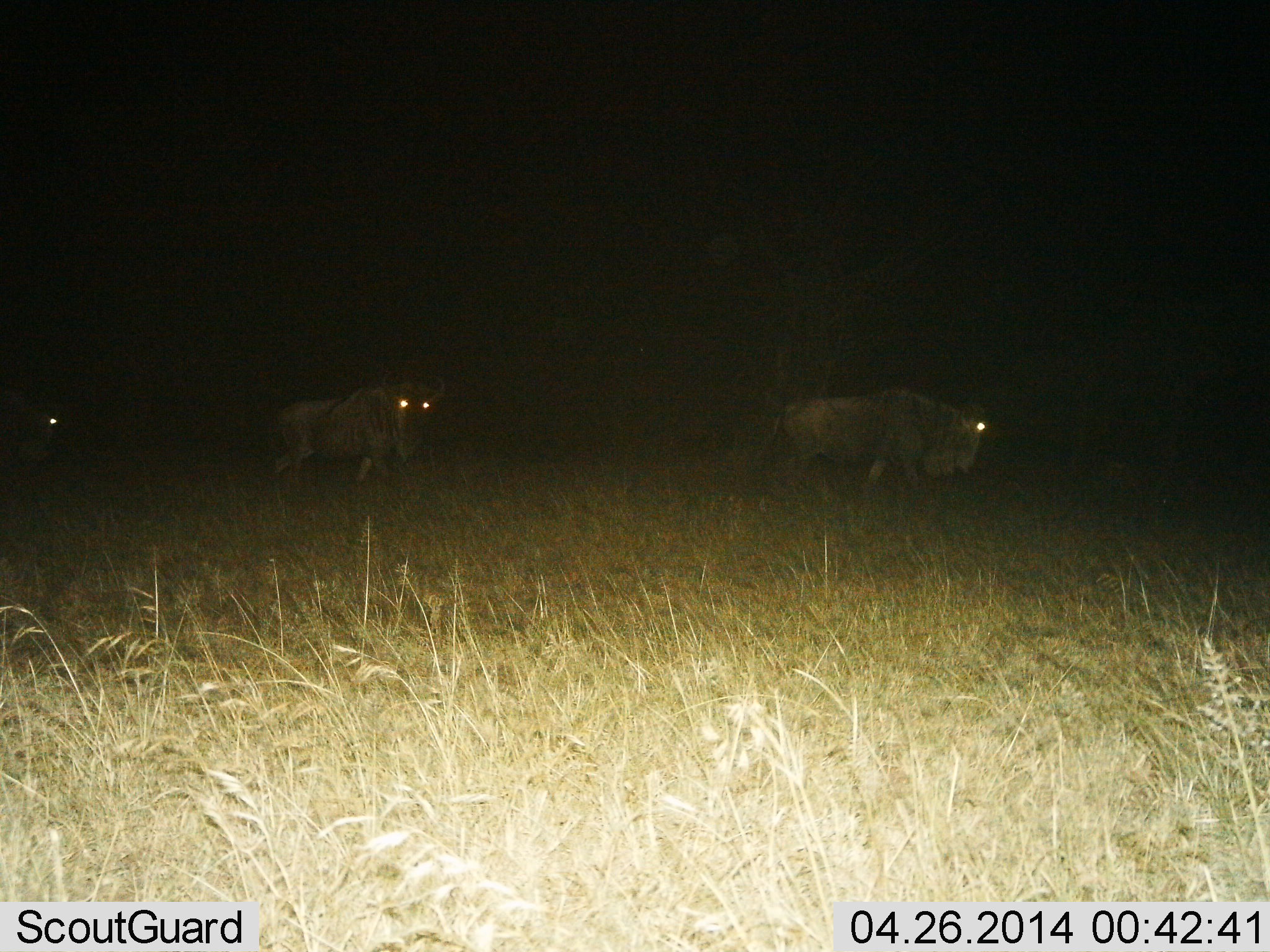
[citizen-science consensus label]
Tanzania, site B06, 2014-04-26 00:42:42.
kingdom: Animalia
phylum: Chordata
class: Mammalia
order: Artiodactyla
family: Bovidae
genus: Connochaetes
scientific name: Connochaetes taurinus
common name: blue wildebeest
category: wildebeest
Wildebeest (blue wildebeest) (Connochaetes taurinus), count 3. Behavior (volunteer vote fractions): standing 10%, resting 0%, moving 90%, interacting 0%. Young present (vote fraction): 0%. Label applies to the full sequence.